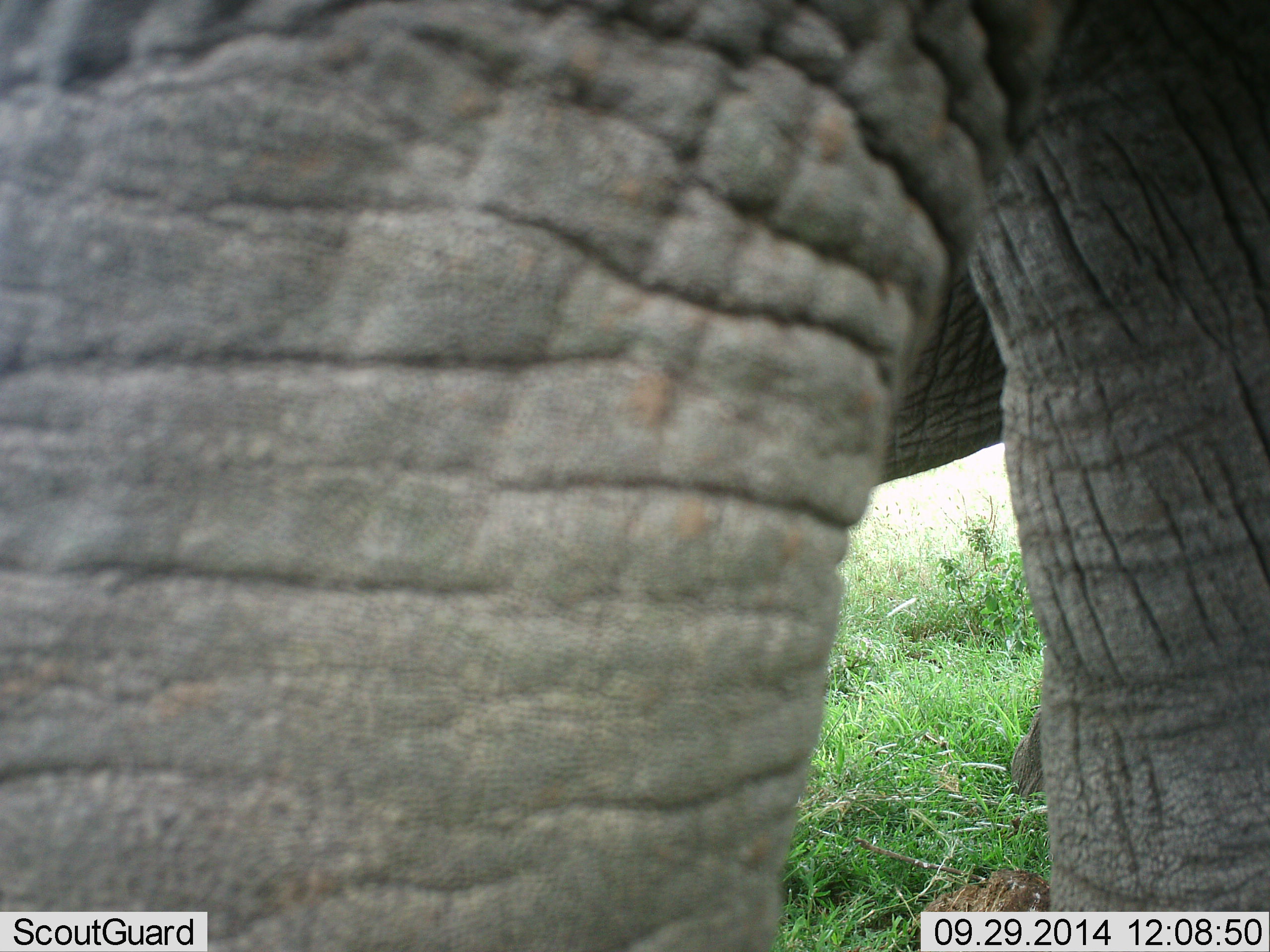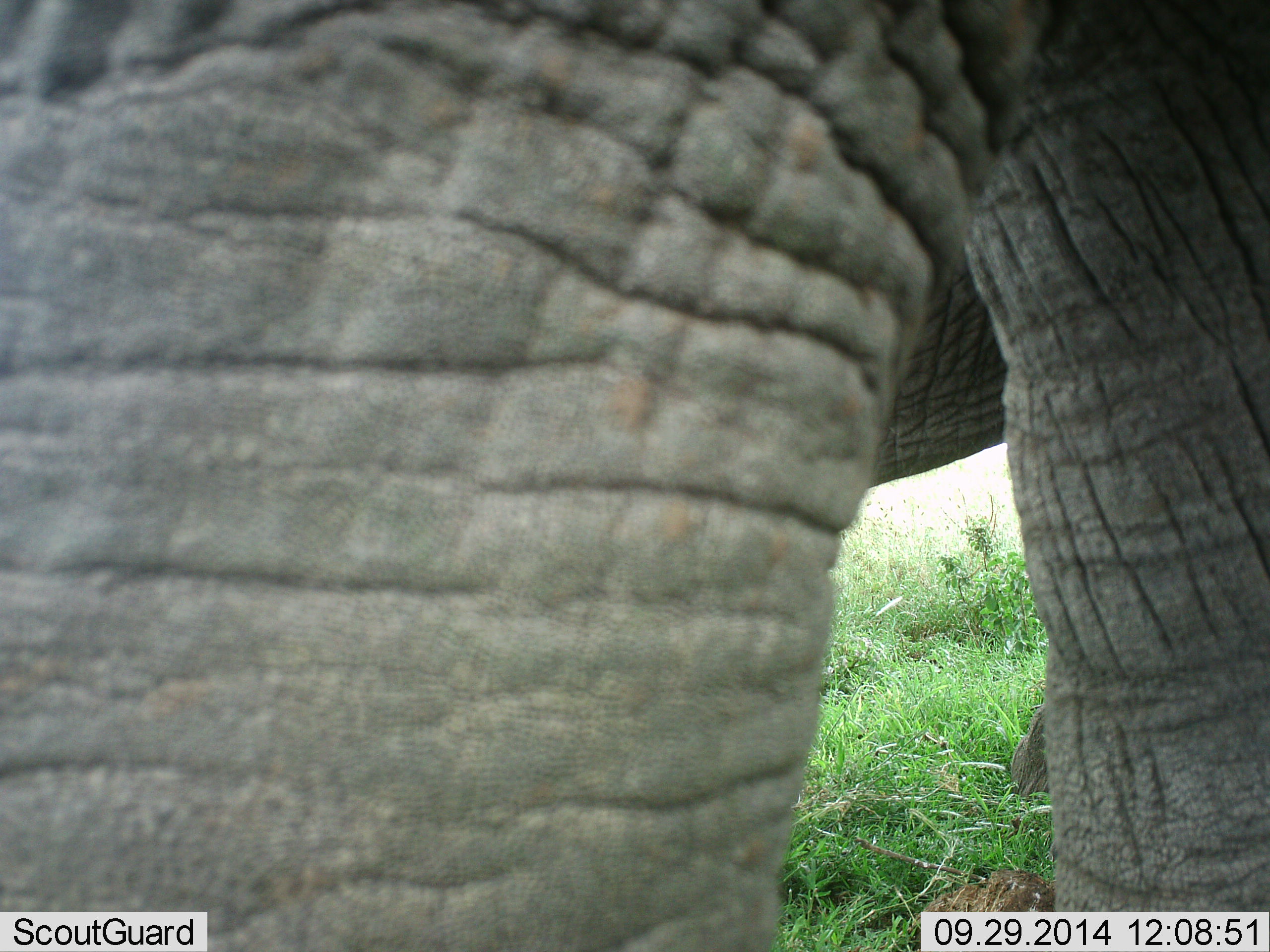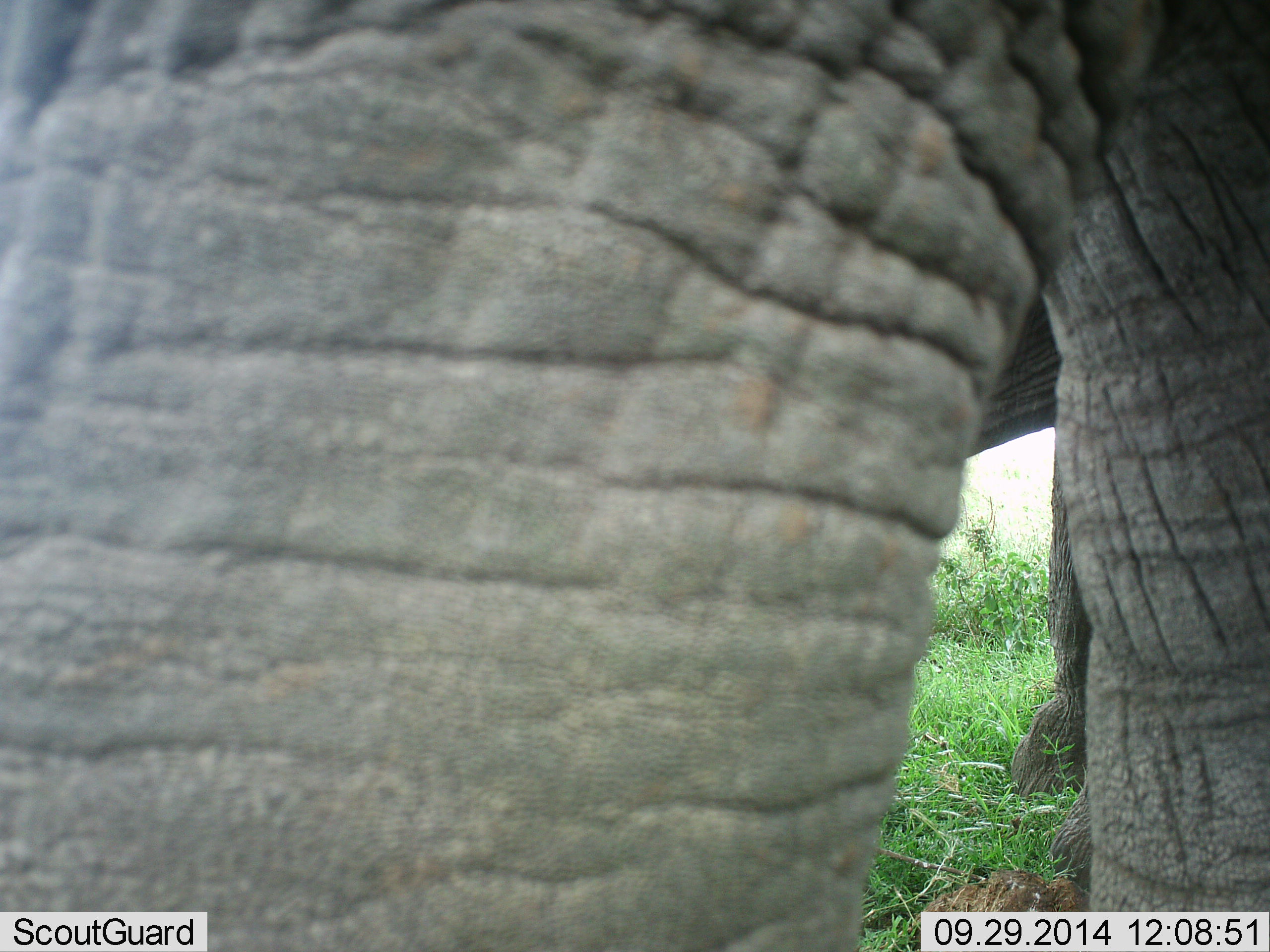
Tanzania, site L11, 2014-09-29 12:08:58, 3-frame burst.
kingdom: Animalia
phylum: Chordata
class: Mammalia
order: Proboscidea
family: Elephantidae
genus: Loxodonta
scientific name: Loxodonta africana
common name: african bush elephant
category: elephant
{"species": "elephant (african bush elephant) (Loxodonta africana)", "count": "1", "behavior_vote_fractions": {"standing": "100%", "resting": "0%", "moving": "0%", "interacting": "0%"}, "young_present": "0%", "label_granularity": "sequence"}